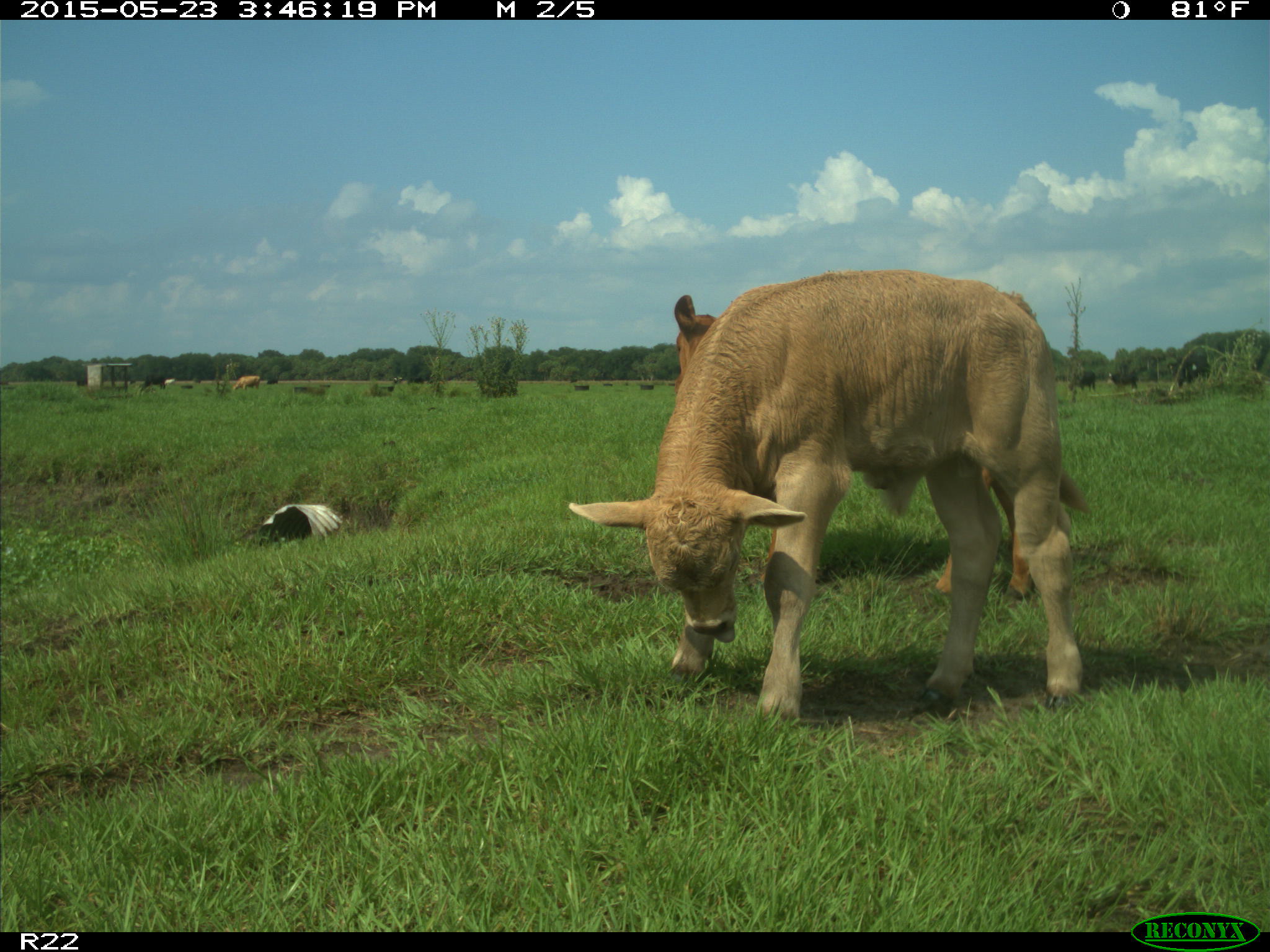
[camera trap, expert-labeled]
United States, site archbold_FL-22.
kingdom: Animalia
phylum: Chordata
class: Mammalia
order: Artiodactyla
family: Bovidae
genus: Bos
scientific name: Bos taurus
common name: domestic cow